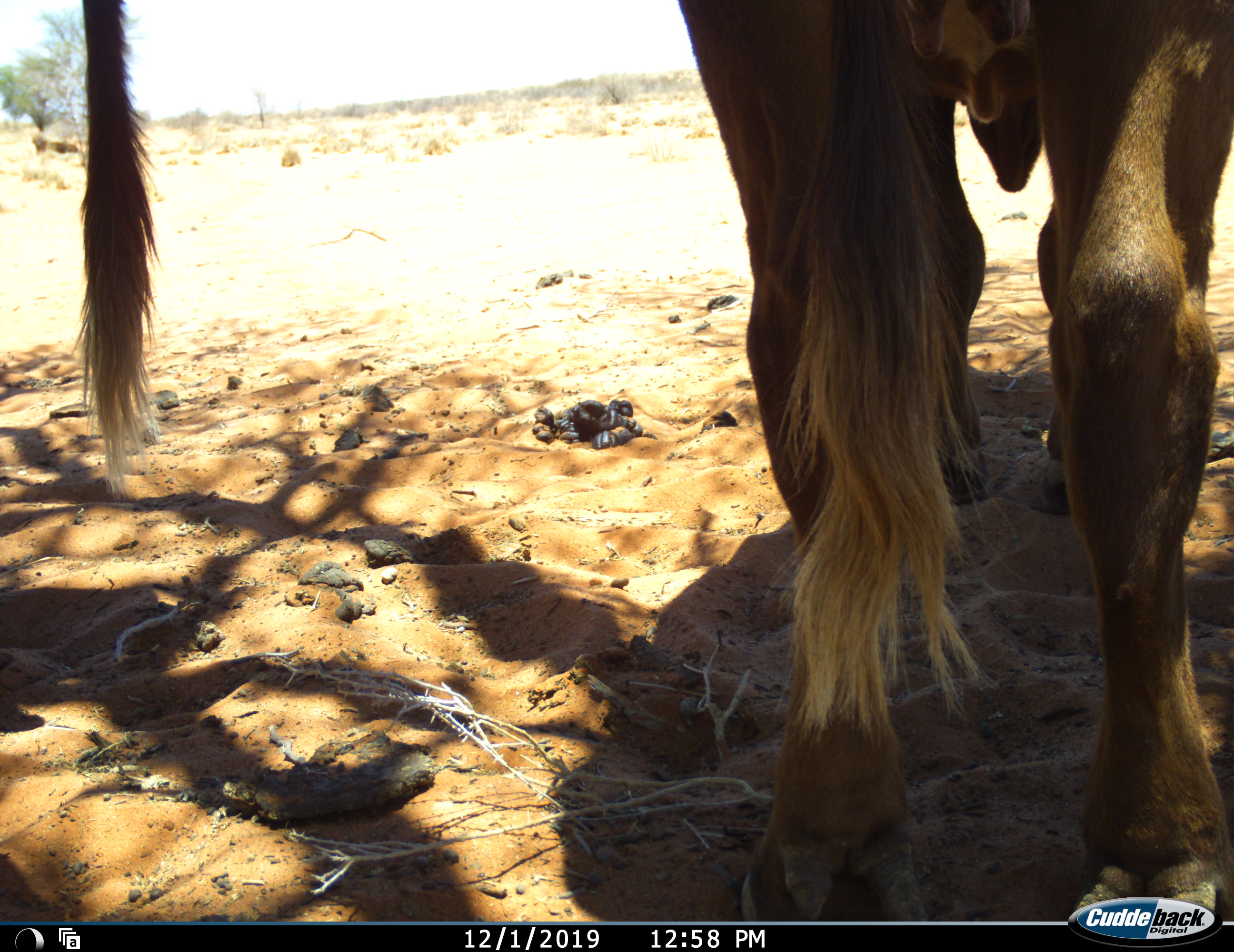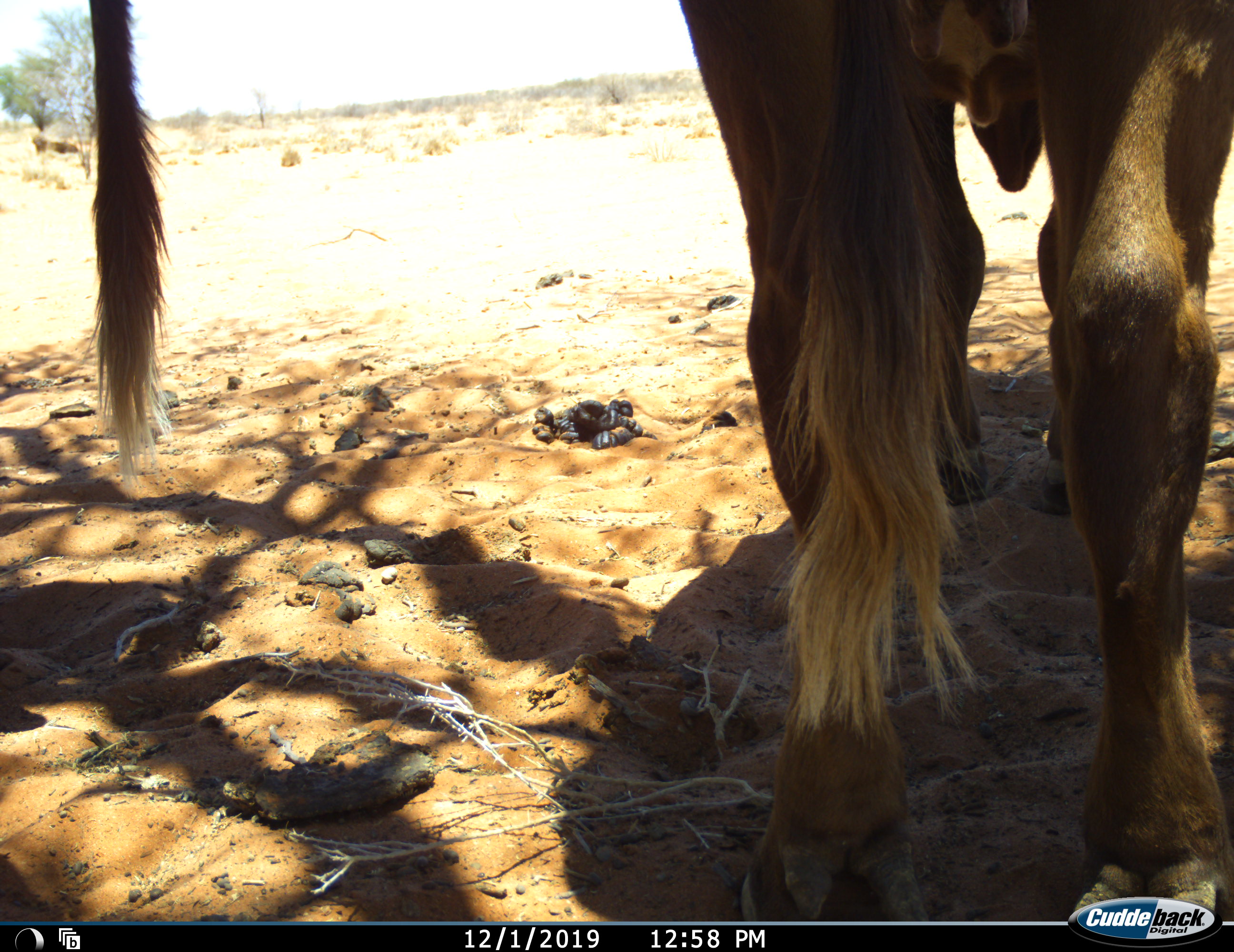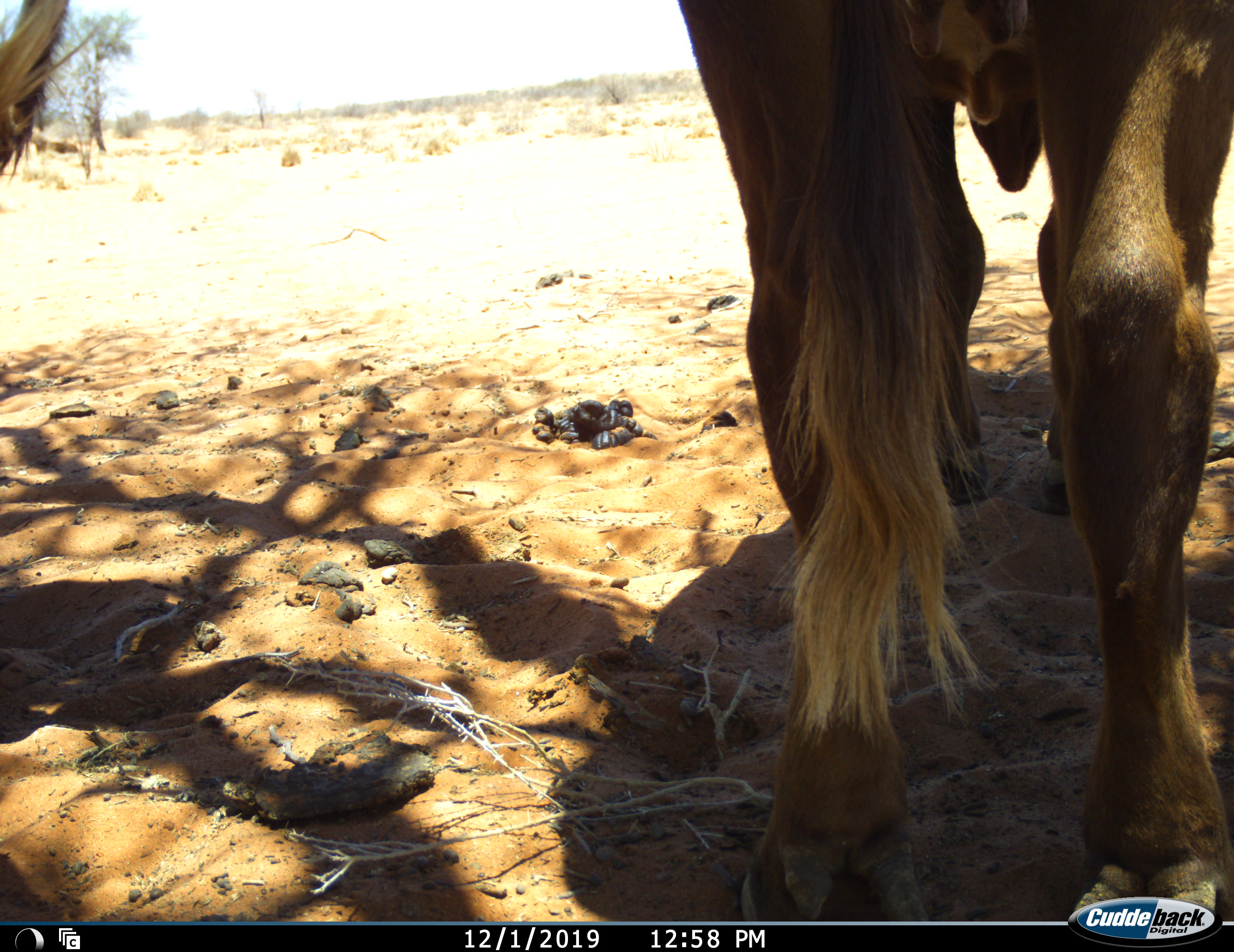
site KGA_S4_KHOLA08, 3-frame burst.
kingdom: Animalia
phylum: Chordata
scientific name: Vertebrata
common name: domestic animal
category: domesticanimal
Domesticanimal (domestic animal) (Vertebrata), count 2. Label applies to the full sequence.